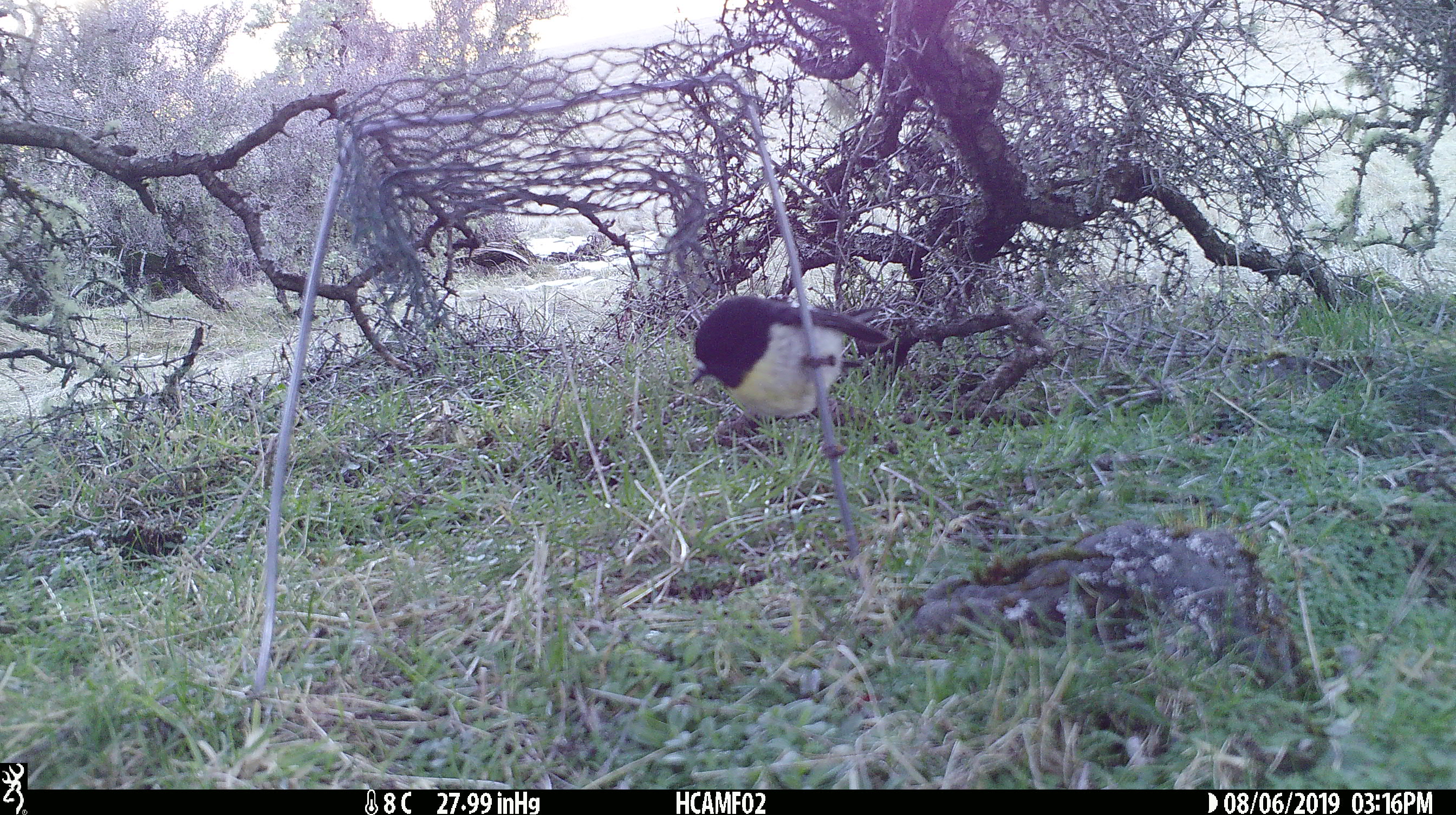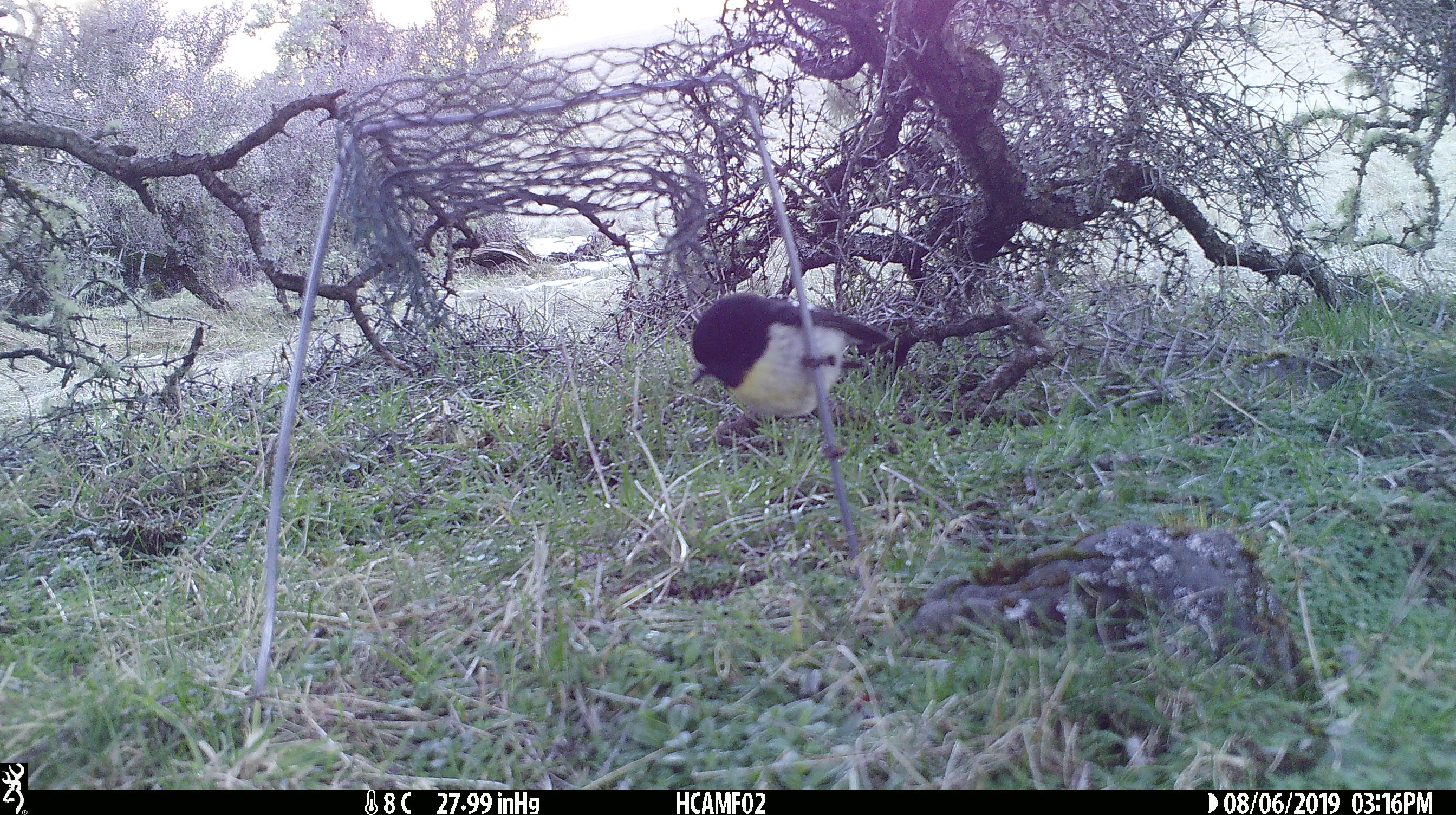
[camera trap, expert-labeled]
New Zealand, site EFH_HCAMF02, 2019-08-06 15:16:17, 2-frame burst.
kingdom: Animalia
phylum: Chordata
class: Aves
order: Passeriformes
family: Petroicidae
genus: Petroica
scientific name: Petroica macrocephala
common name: tomtit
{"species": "tomtit (Petroica macrocephala)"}